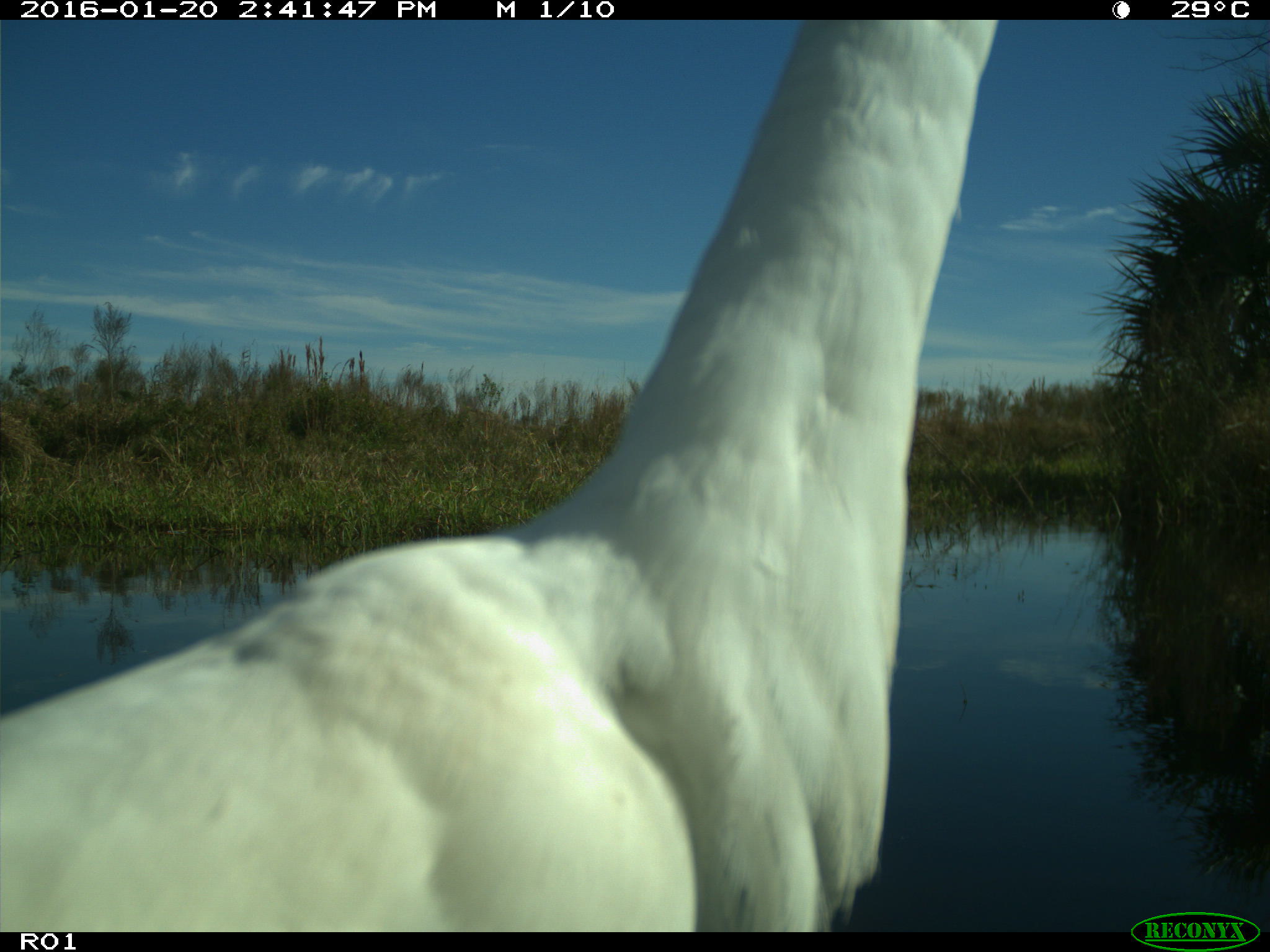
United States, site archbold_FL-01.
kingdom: Animalia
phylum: Chordata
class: Aves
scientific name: Aves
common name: birds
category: unidentified bird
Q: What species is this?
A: Unidentified bird (birds) (Aves).